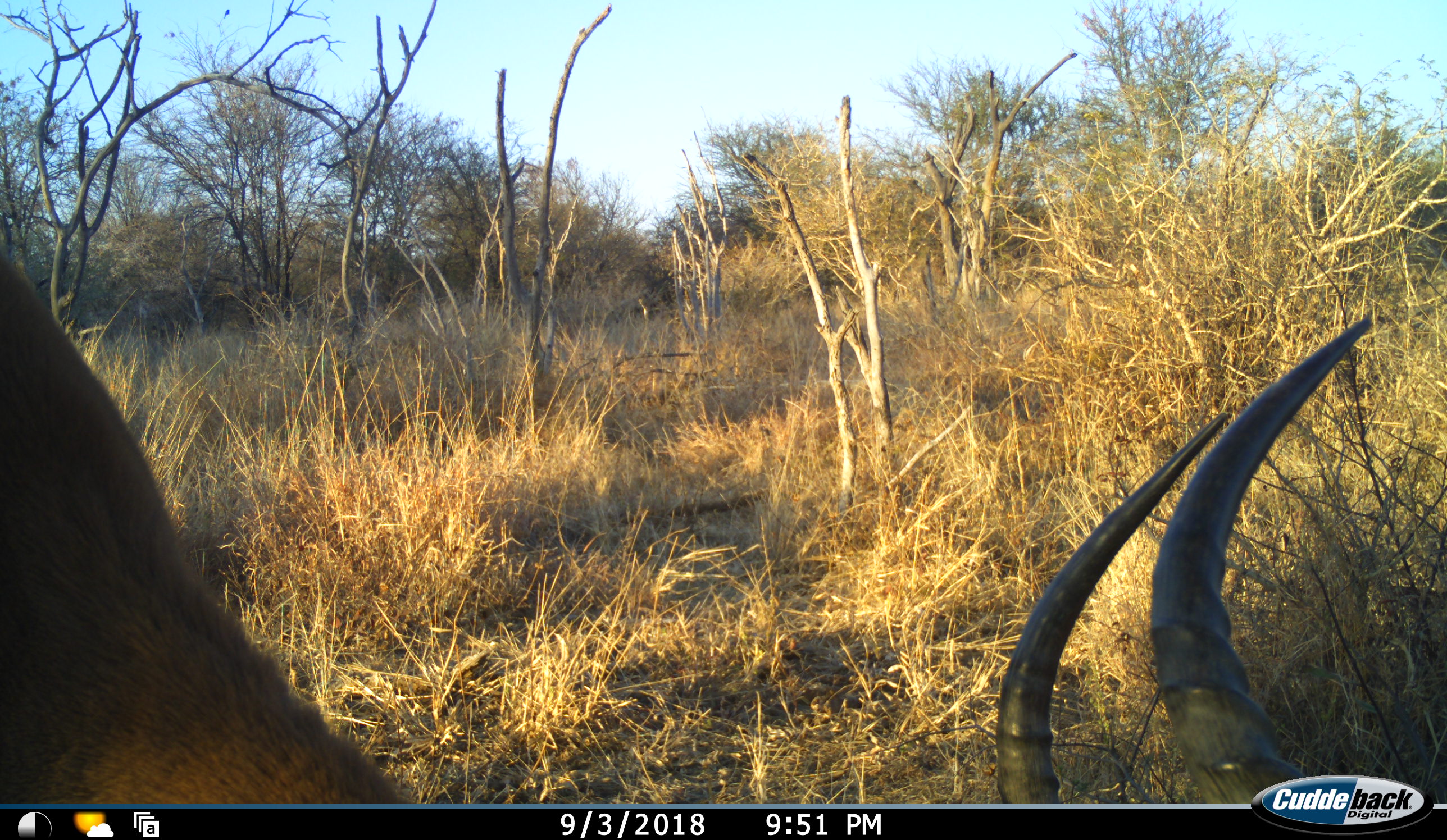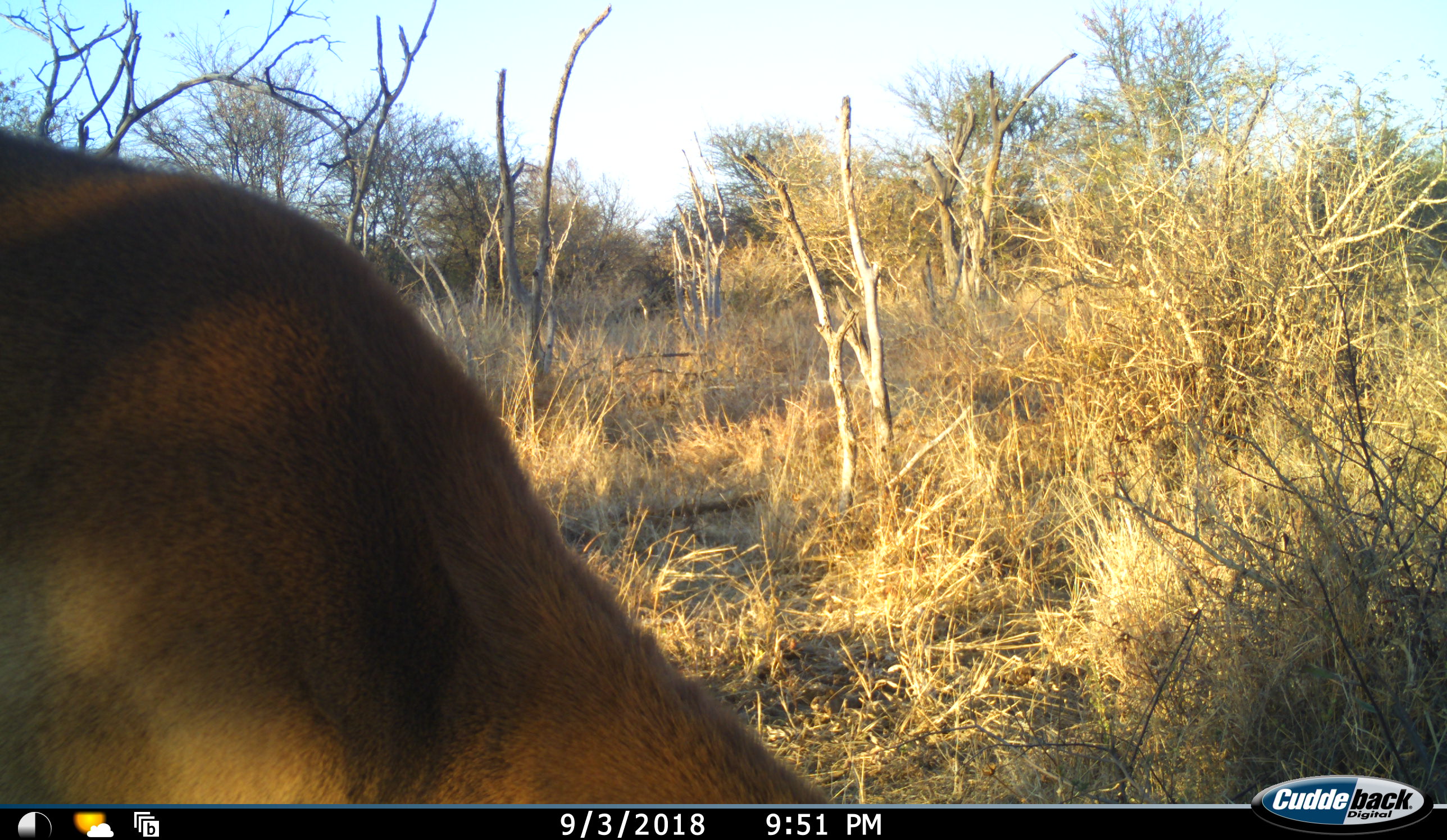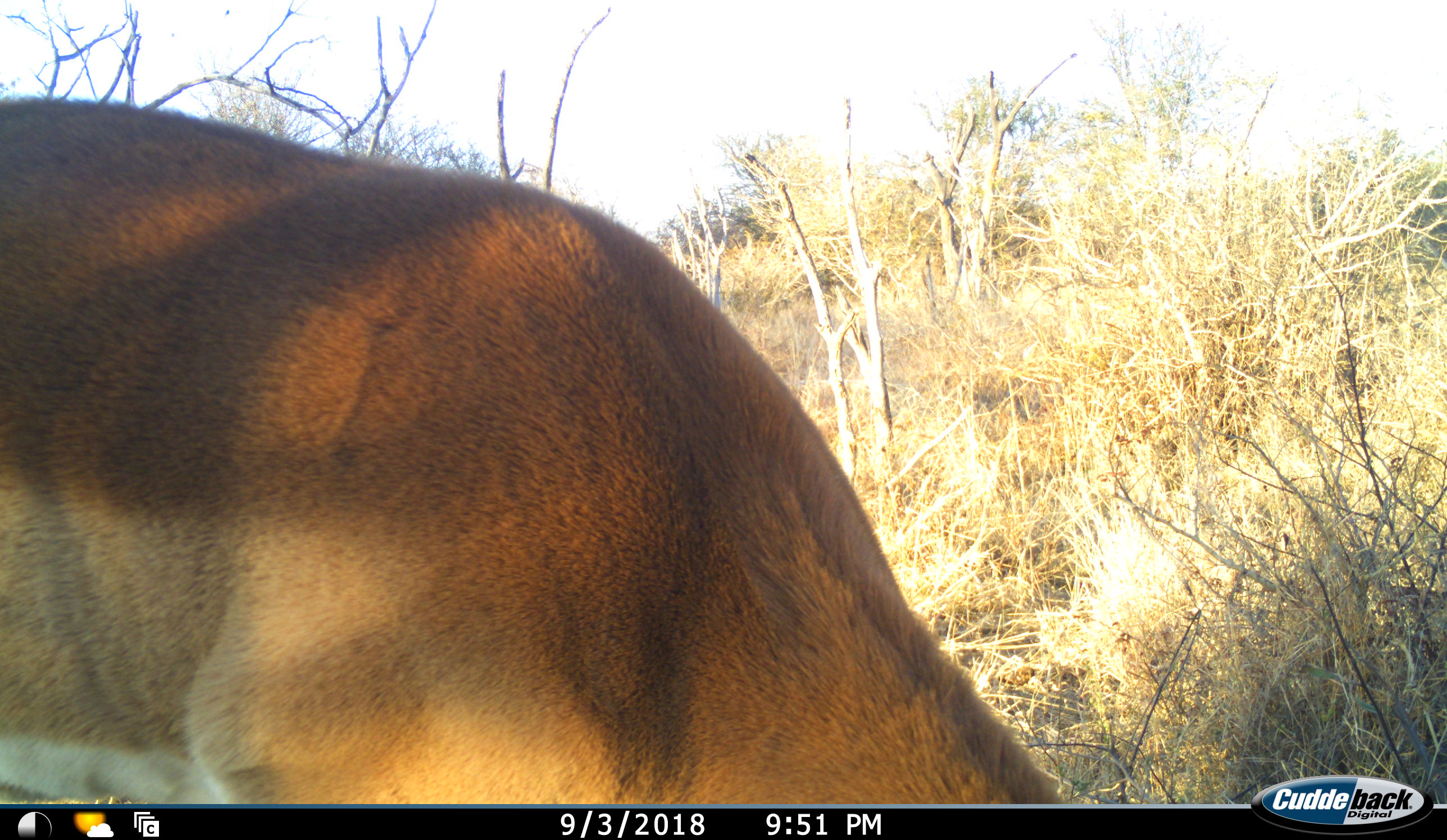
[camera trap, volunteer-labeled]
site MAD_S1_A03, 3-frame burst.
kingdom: Animalia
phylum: Chordata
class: Mammalia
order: Artiodactyla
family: Bovidae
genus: Aepyceros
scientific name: Aepyceros melampus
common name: impala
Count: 1.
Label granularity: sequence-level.